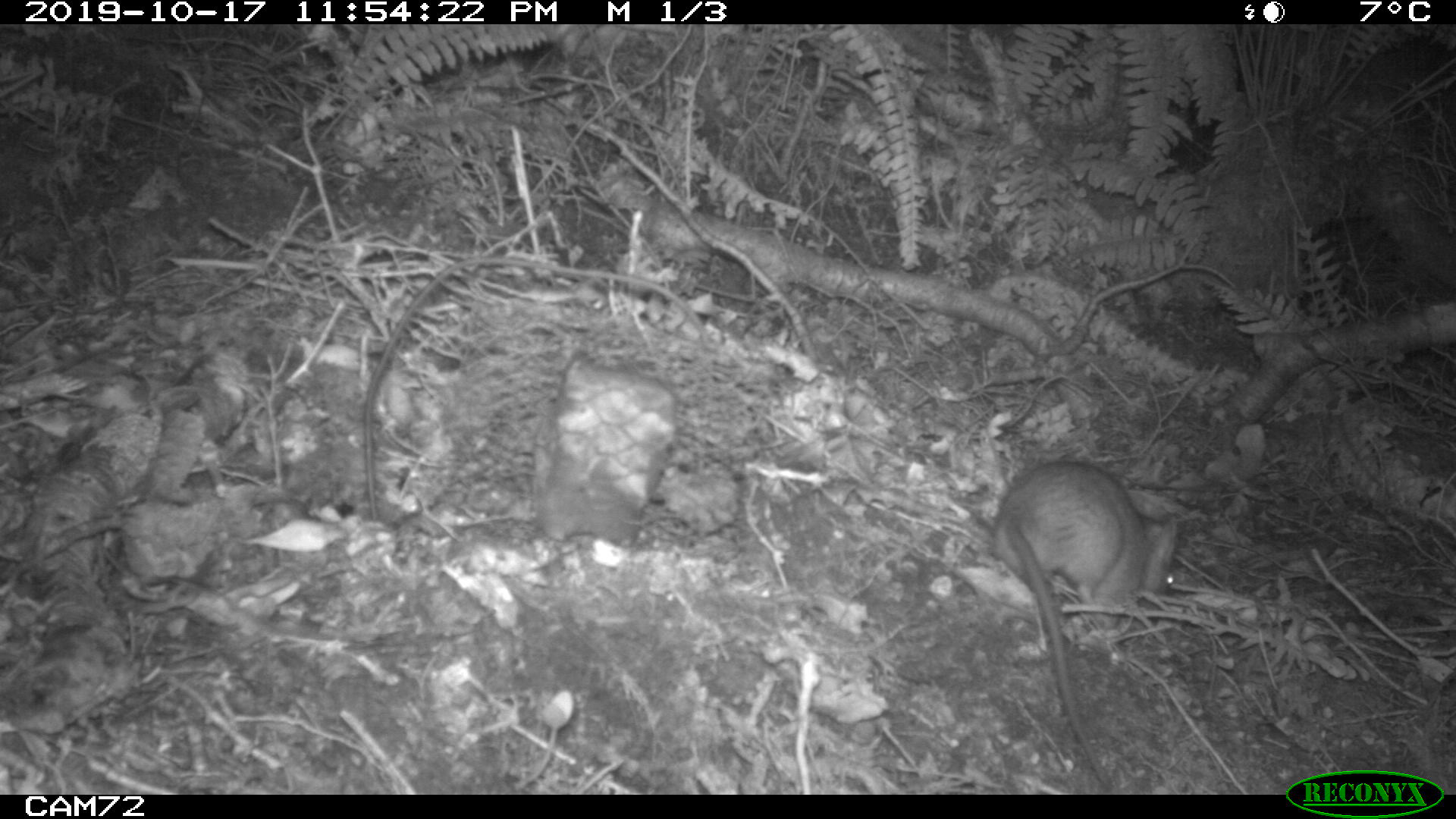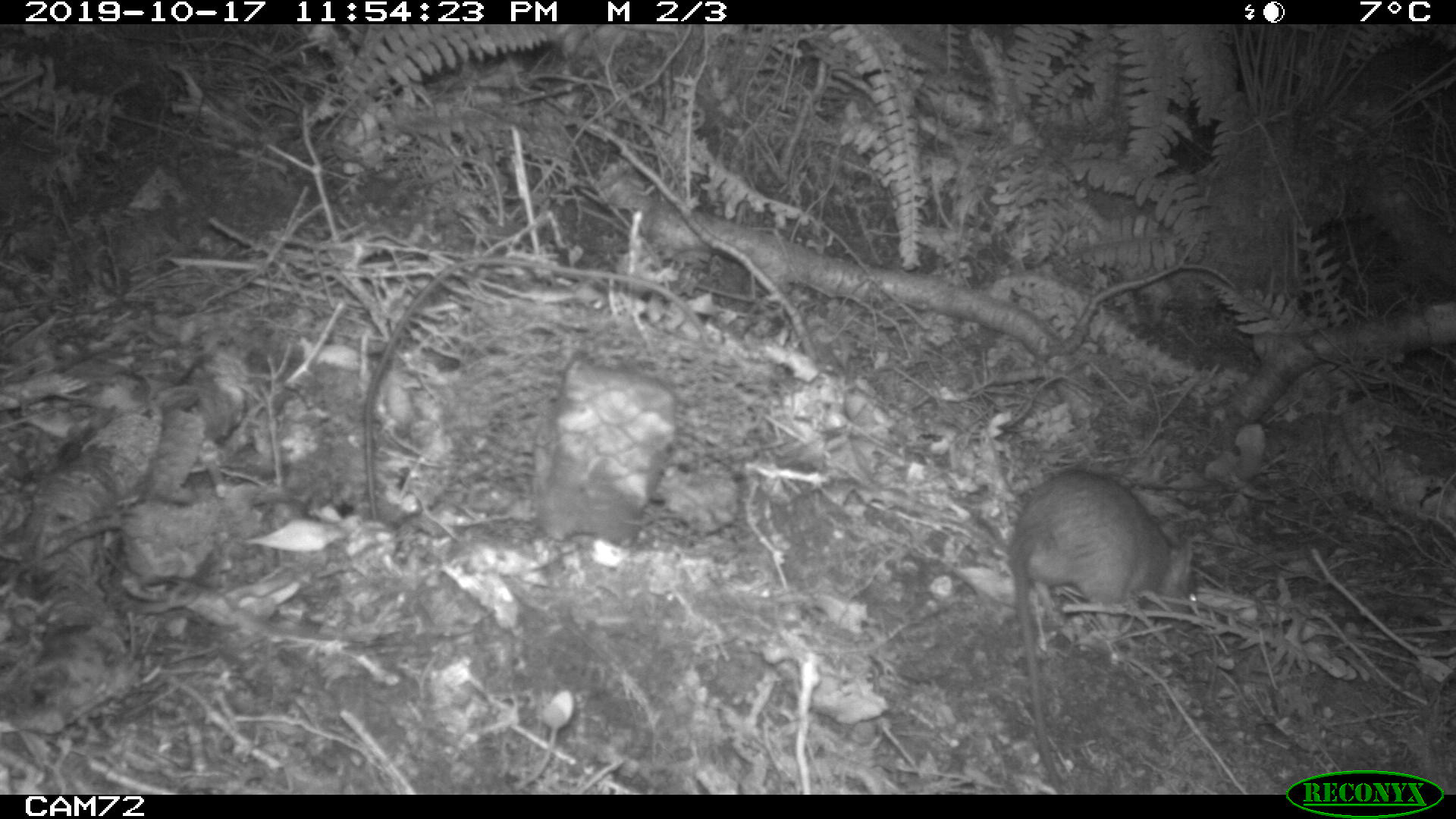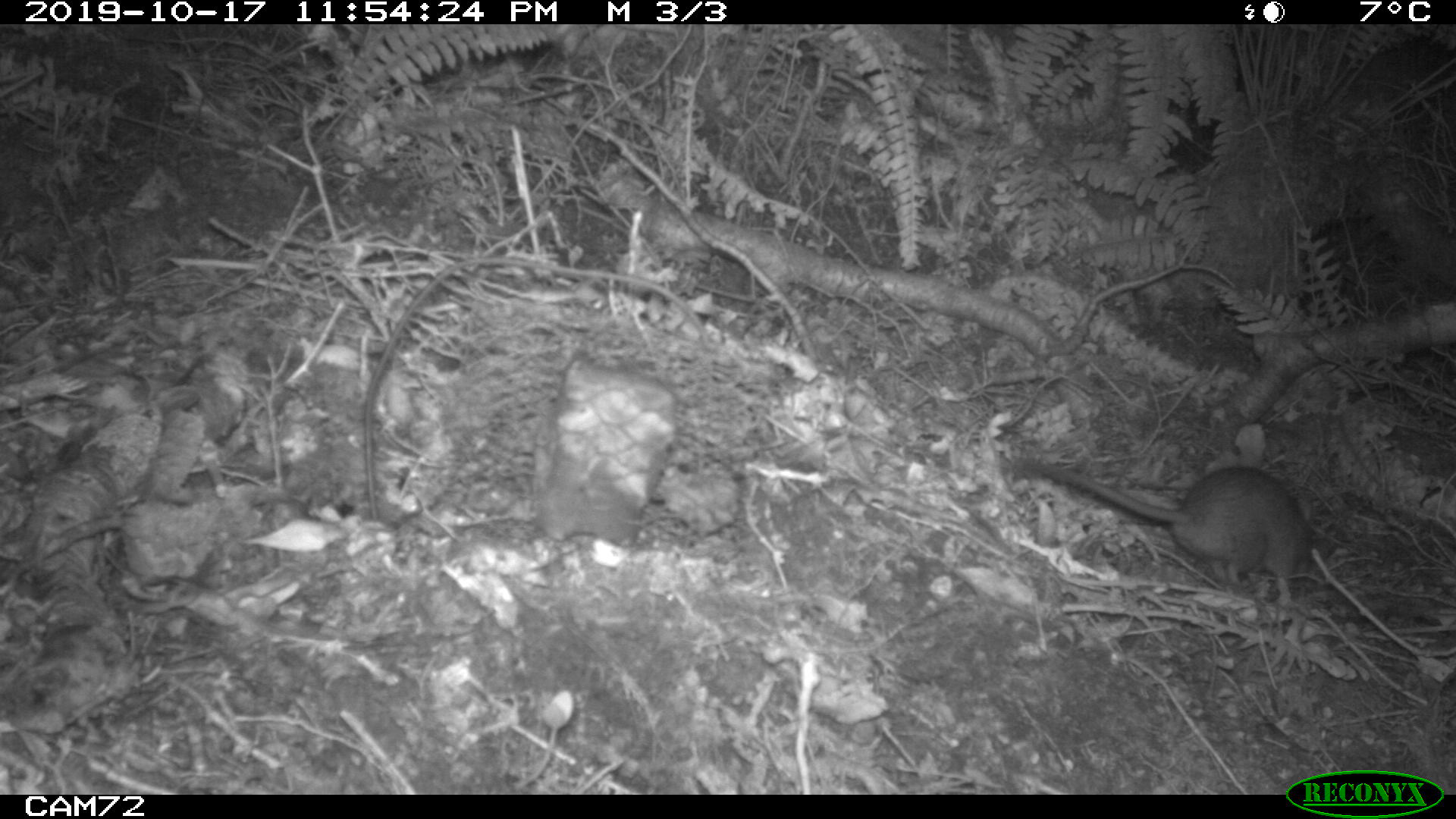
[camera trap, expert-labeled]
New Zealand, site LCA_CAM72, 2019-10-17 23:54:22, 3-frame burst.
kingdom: Animalia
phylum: Chordata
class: Mammalia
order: Rodentia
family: Muridae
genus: Rattus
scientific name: Rattus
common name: rat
Rat (Rattus).